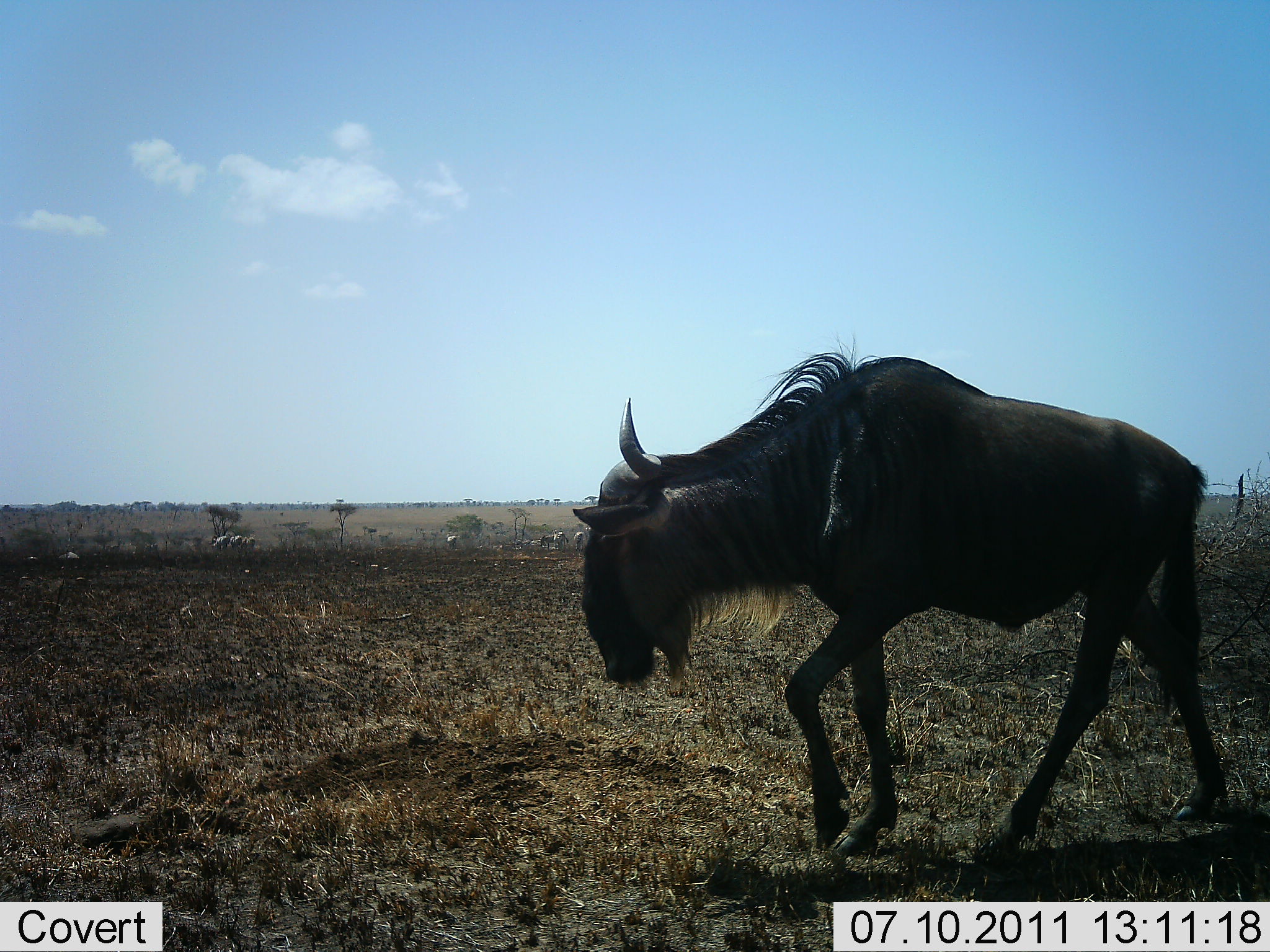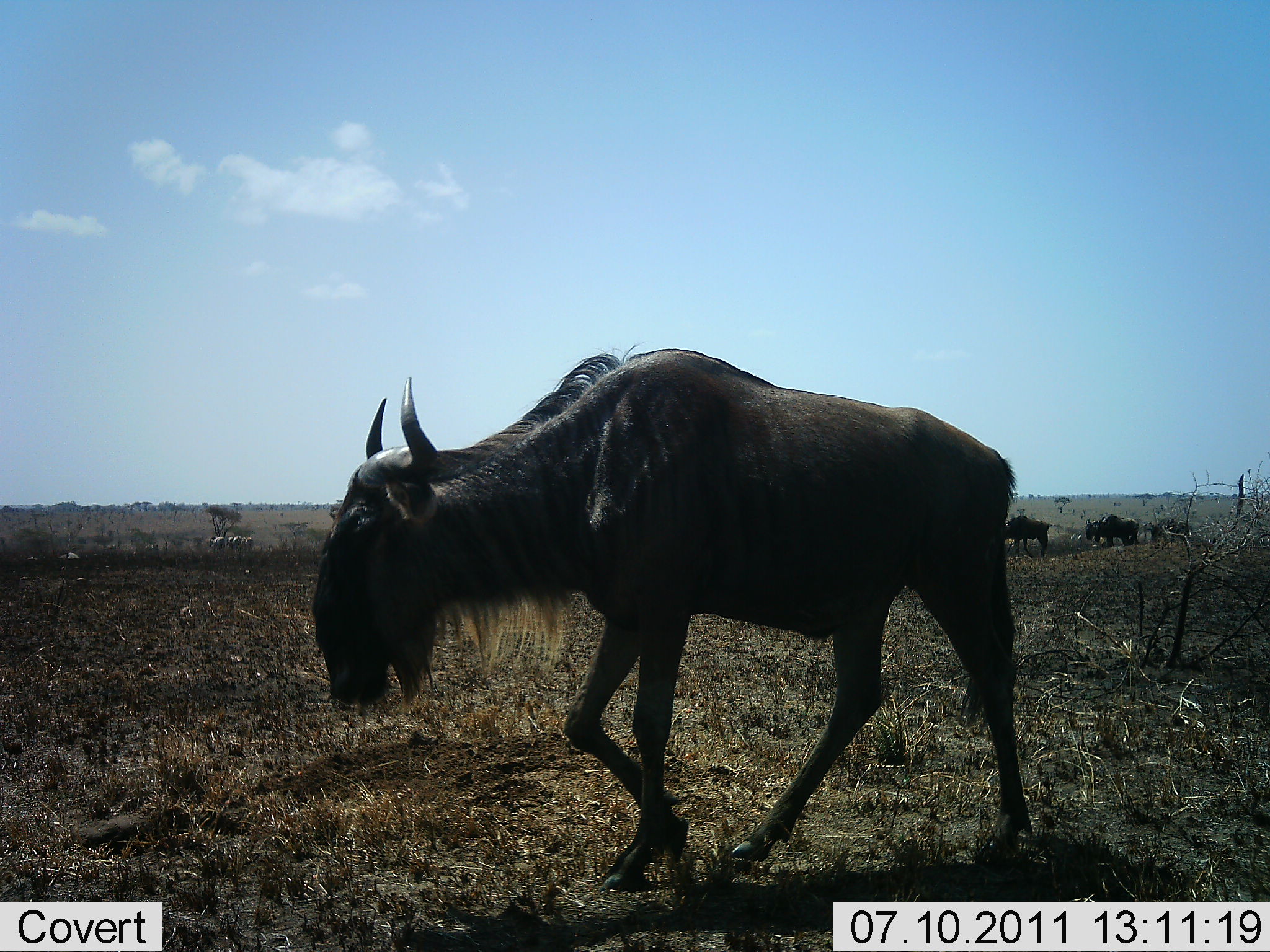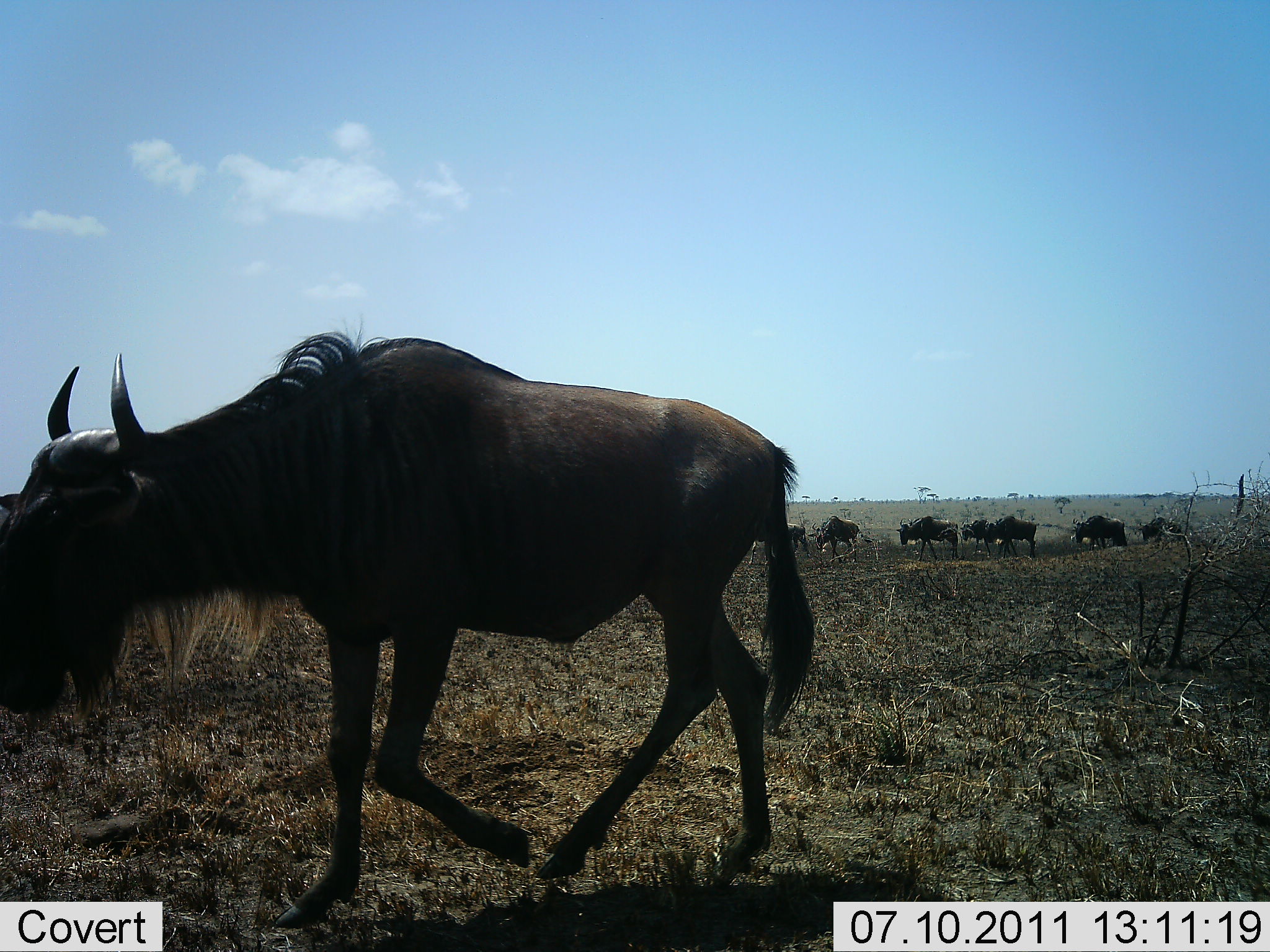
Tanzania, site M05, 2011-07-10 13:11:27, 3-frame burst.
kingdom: Animalia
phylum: Chordata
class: Mammalia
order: Artiodactyla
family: Bovidae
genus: Connochaetes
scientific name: Connochaetes taurinus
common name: blue wildebeest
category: wildebeest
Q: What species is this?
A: Wildebeest (blue wildebeest) (Connochaetes taurinus).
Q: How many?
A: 9.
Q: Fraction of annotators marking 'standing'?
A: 14%.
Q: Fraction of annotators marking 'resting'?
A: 0%.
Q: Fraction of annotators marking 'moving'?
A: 100%.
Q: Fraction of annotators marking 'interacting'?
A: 0%.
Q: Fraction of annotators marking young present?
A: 0%.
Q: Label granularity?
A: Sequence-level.